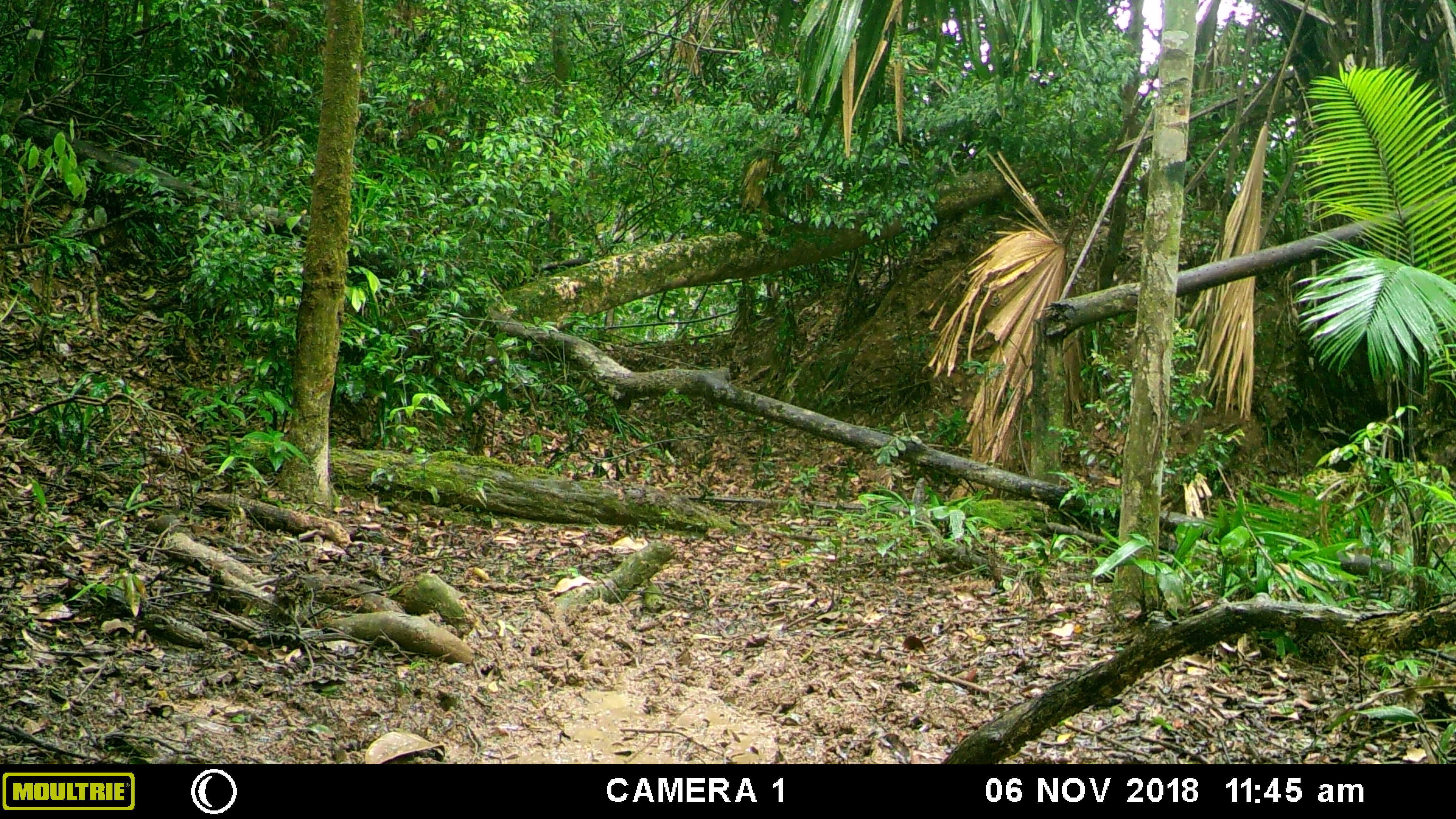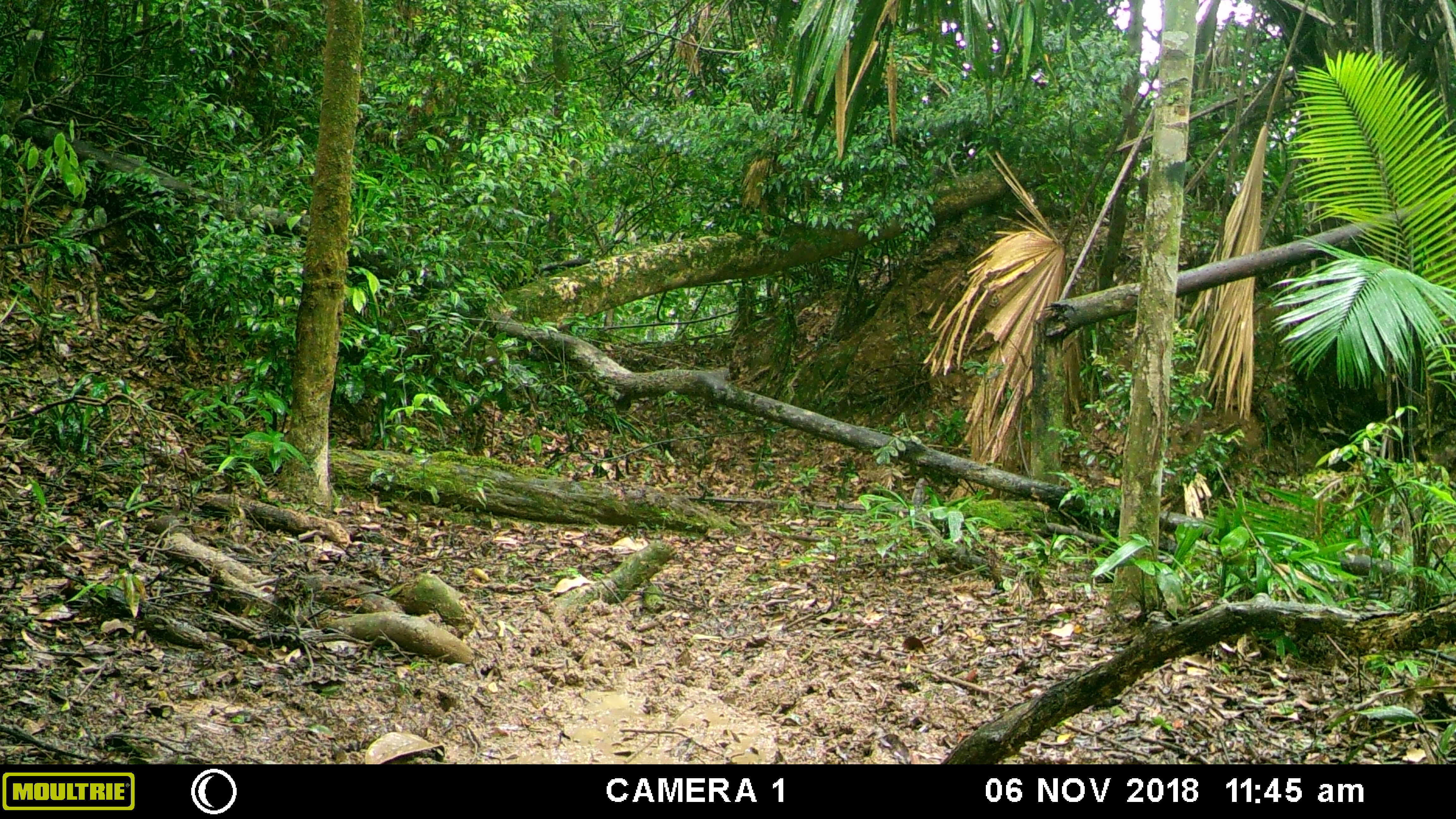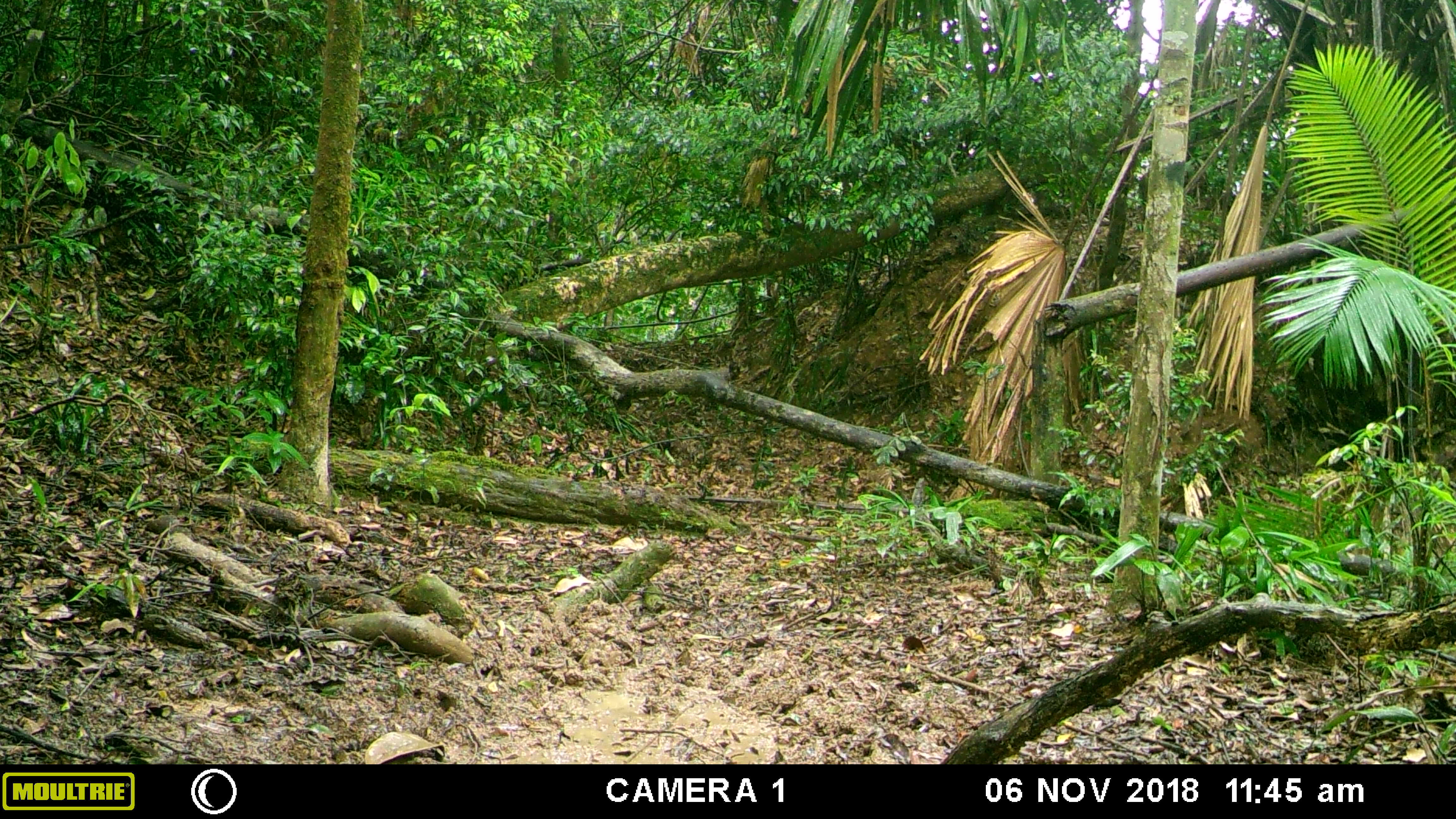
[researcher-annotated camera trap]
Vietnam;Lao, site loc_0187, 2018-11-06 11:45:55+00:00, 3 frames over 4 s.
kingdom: Animalia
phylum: Chordata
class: Mammalia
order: Artiodactyla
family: Suidae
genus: Sus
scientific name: Sus scrofa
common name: eurasian wild pig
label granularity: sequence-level